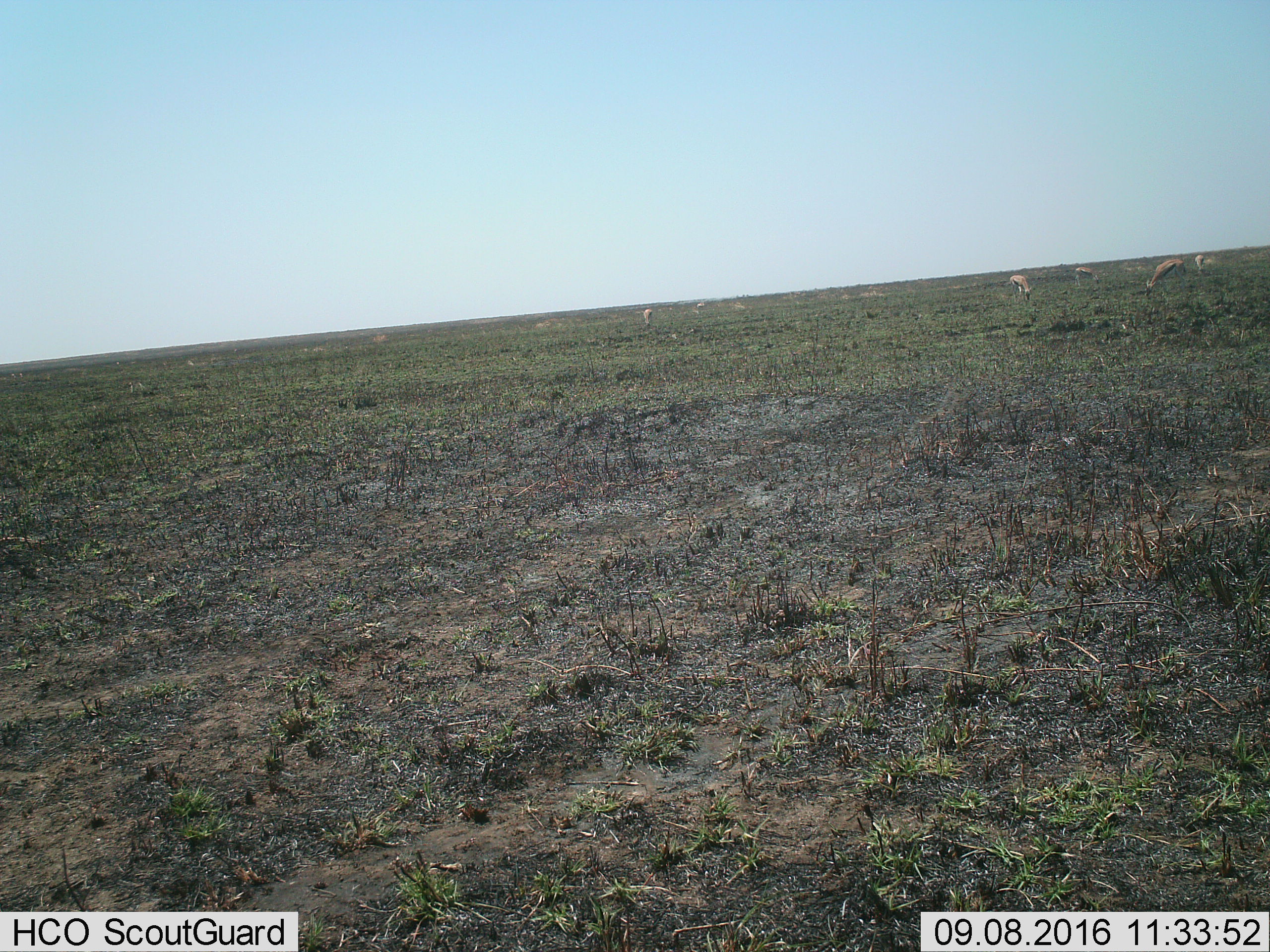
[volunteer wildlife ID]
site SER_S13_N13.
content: unidentified animal